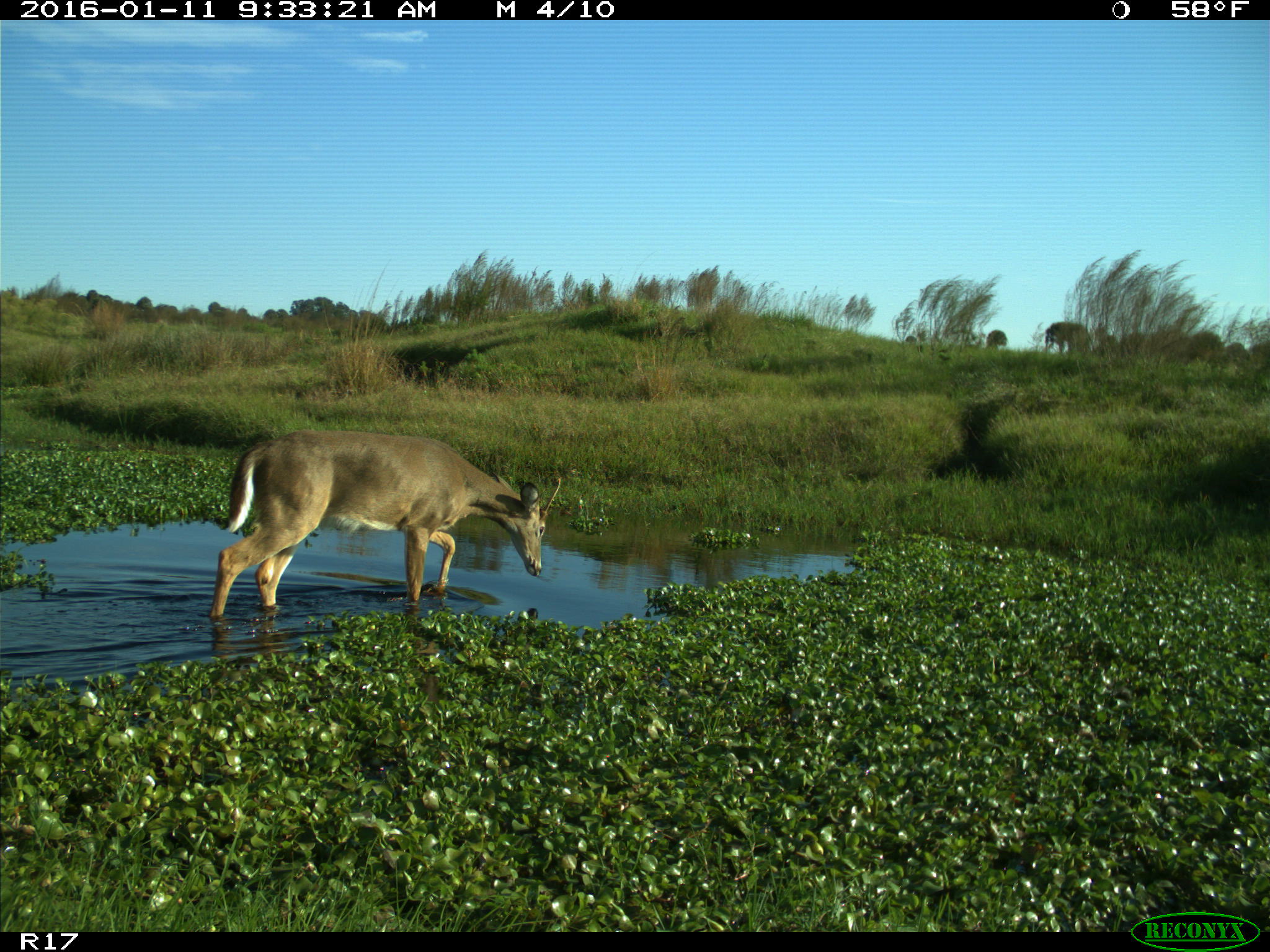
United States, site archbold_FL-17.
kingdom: Animalia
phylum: Chordata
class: Mammalia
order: Artiodactyla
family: Cervidae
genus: Odocoileus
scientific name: Odocoileus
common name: deer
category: unidentified deer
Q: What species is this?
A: Unidentified deer (deer) (Odocoileus).